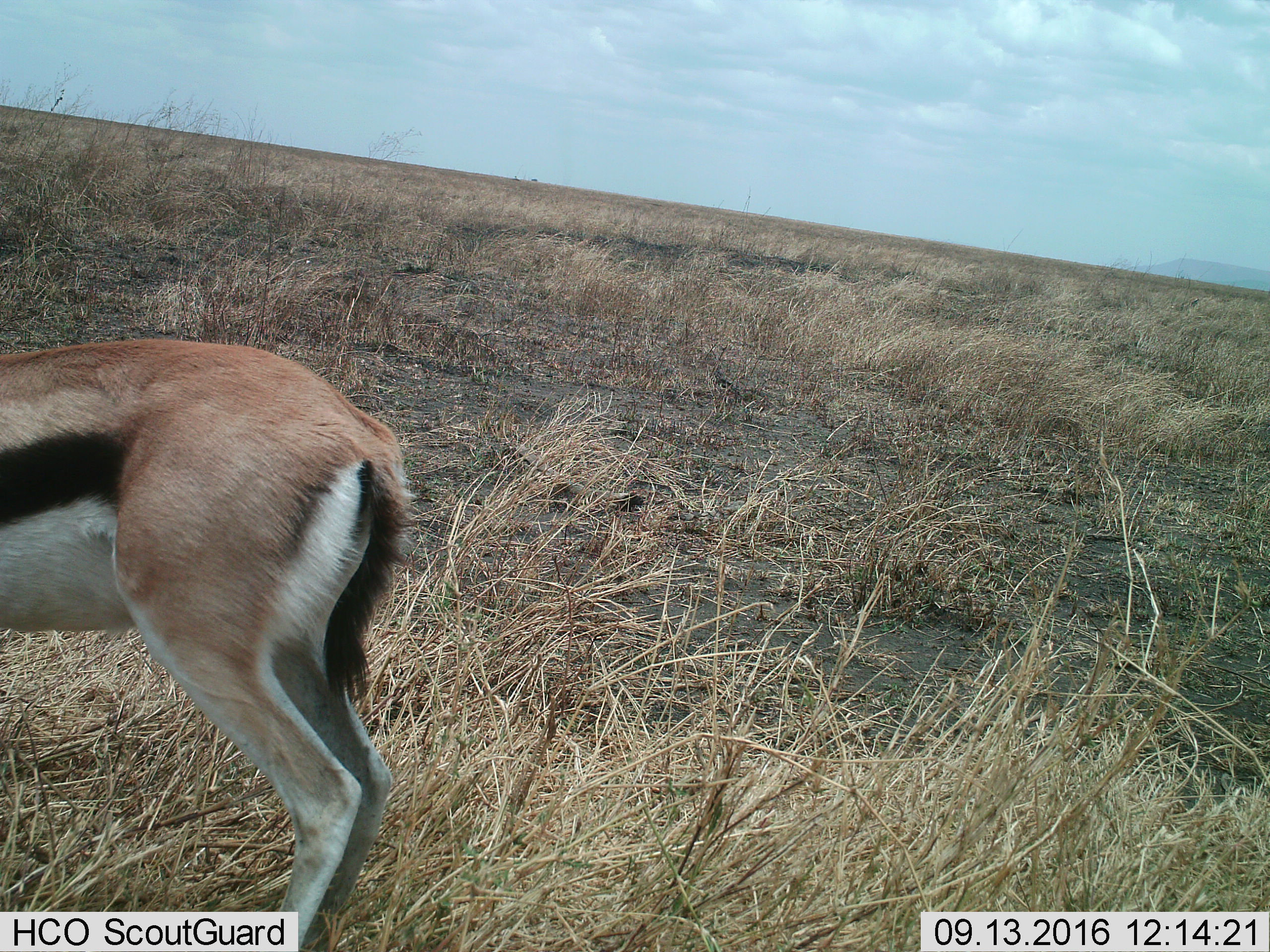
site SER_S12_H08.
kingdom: Animalia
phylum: Chordata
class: Mammalia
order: Artiodactyla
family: Bovidae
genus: Eudorcas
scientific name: Eudorcas thomsonii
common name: thomson's gazelle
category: gazellethomsons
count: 1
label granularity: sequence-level